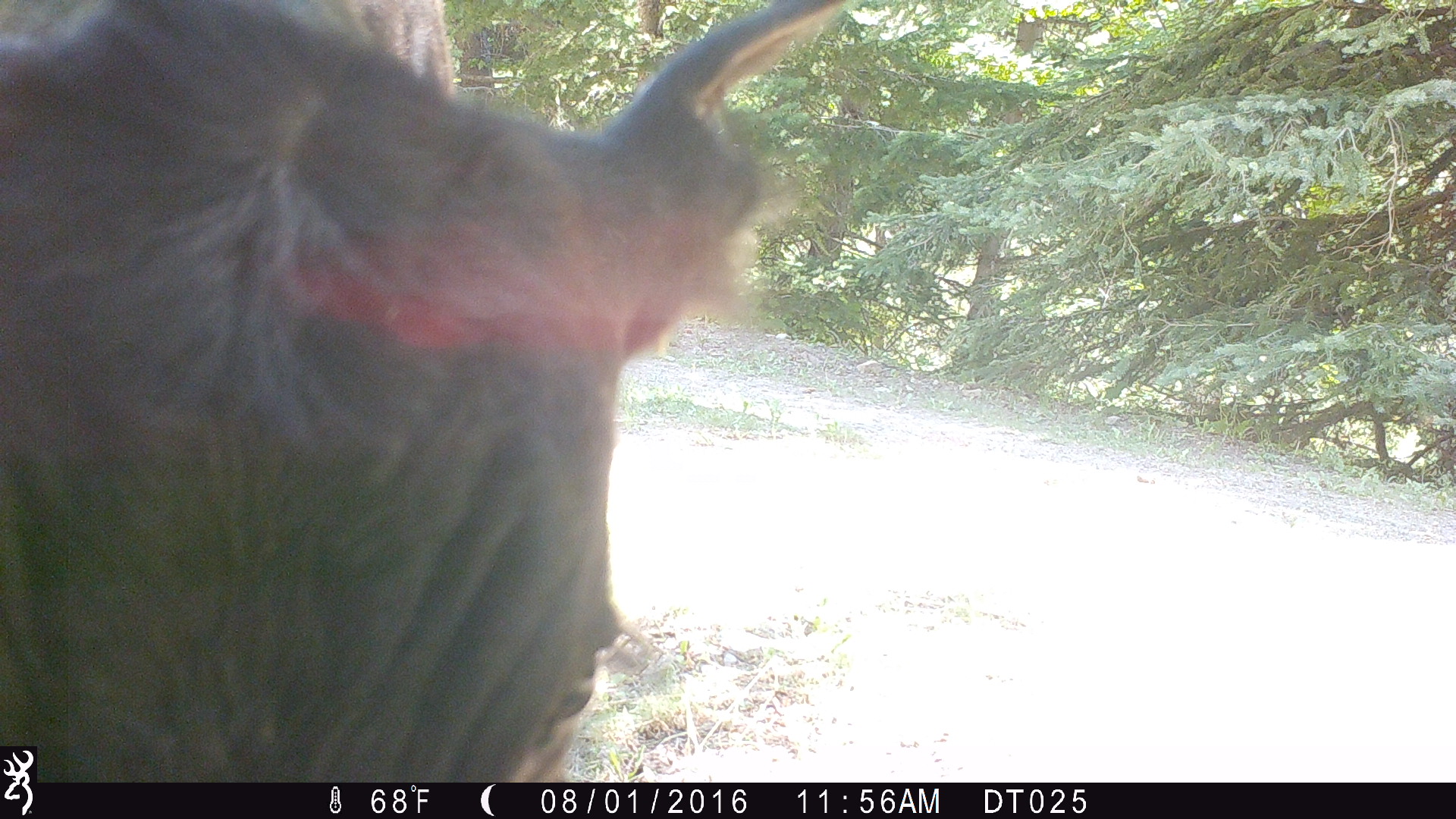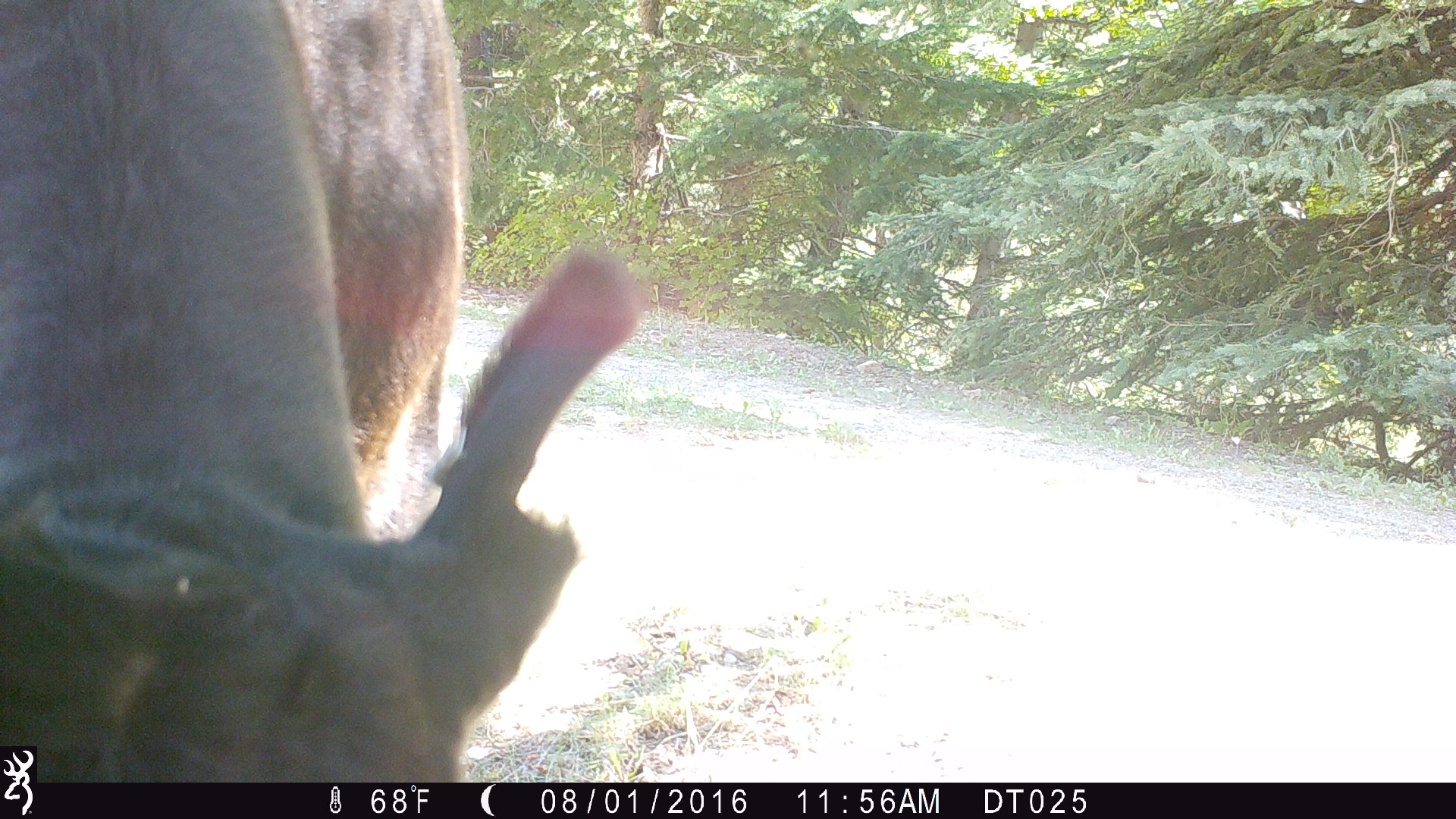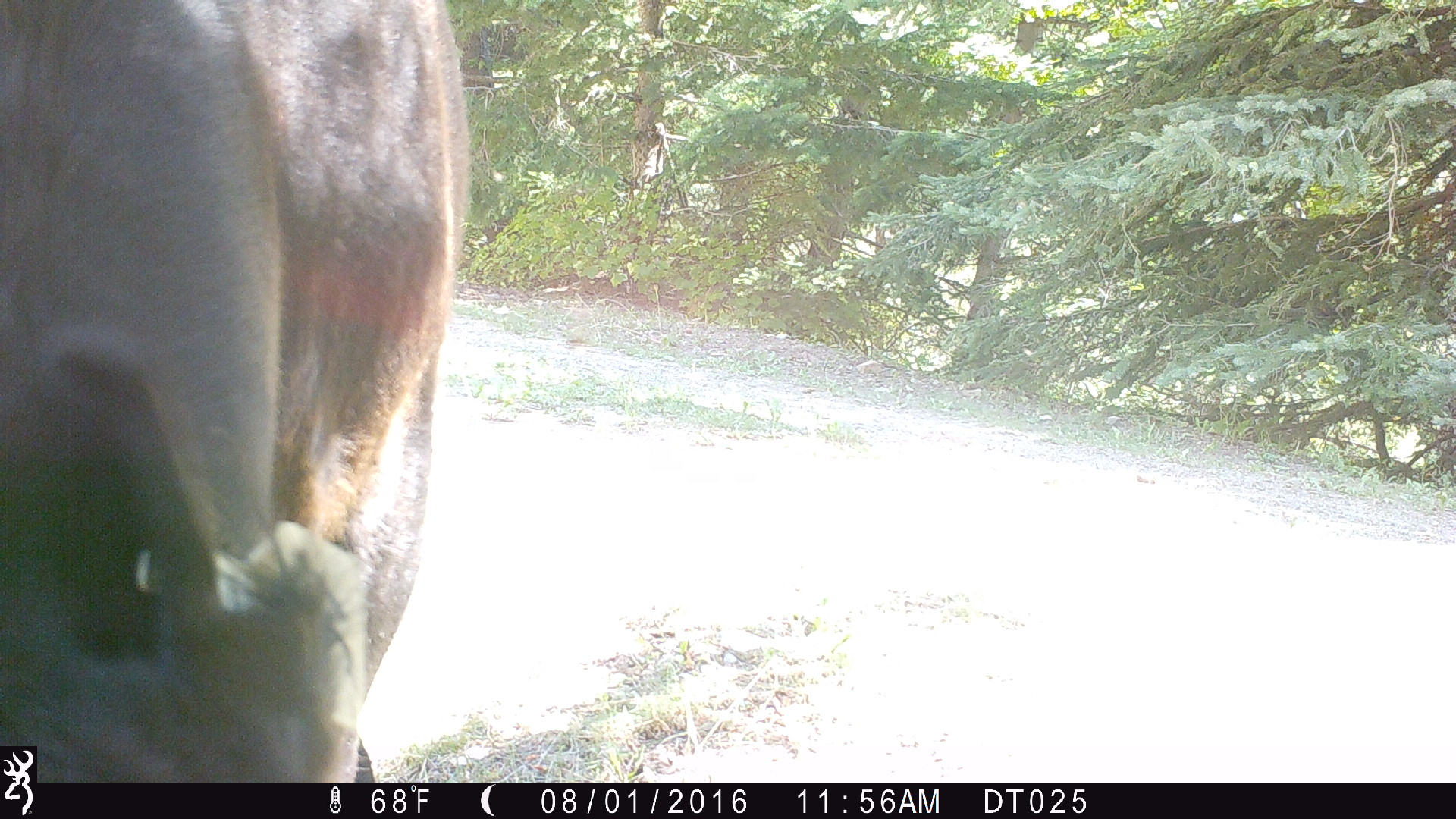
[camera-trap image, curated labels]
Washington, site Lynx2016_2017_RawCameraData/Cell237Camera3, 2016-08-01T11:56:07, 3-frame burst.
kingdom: Animalia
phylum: Chordata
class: Mammalia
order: Artiodactyla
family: Bovidae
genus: Bos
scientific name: Bos taurus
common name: domestic cattle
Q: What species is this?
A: Domestic cattle (Bos taurus).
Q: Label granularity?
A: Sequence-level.